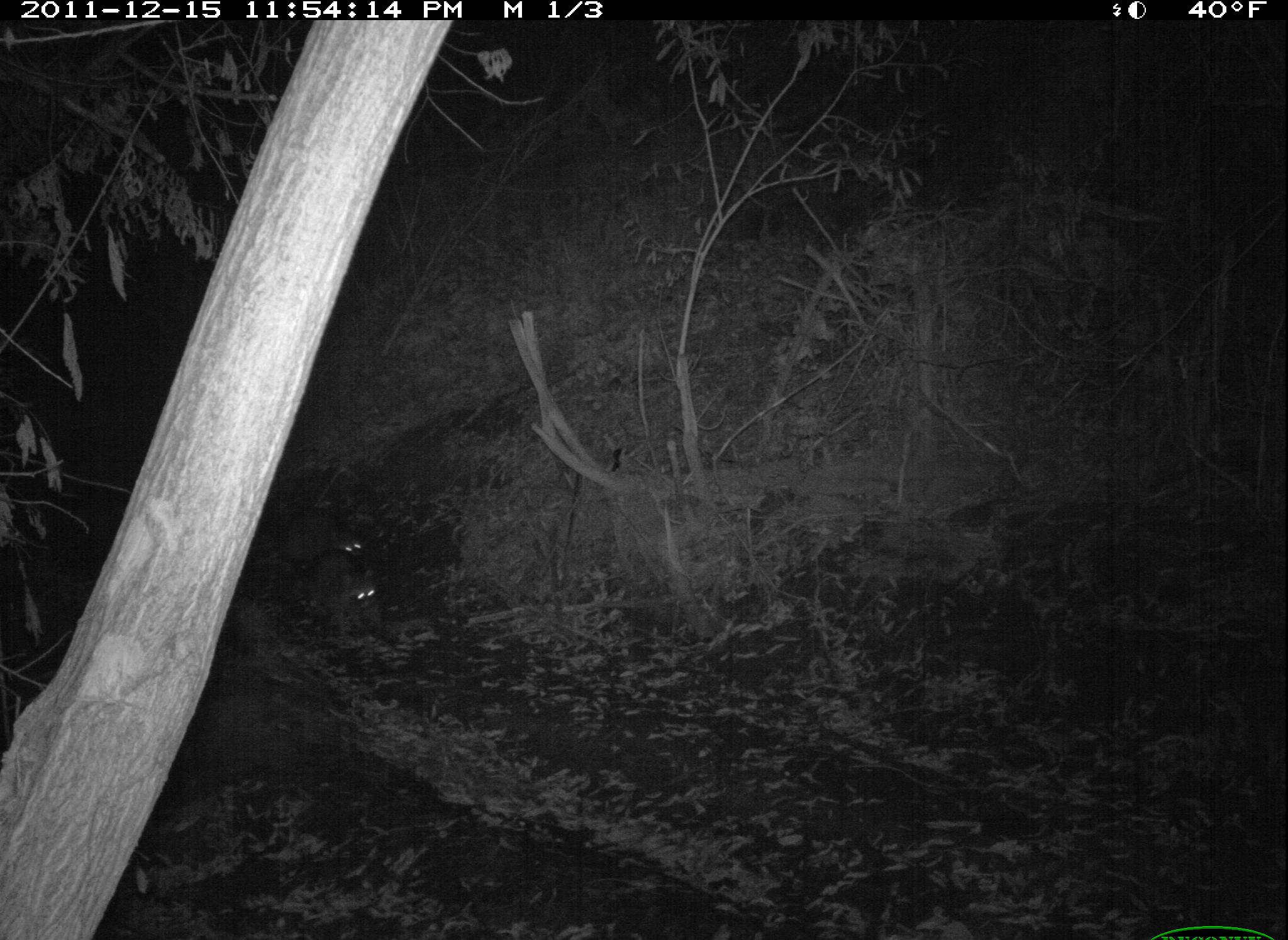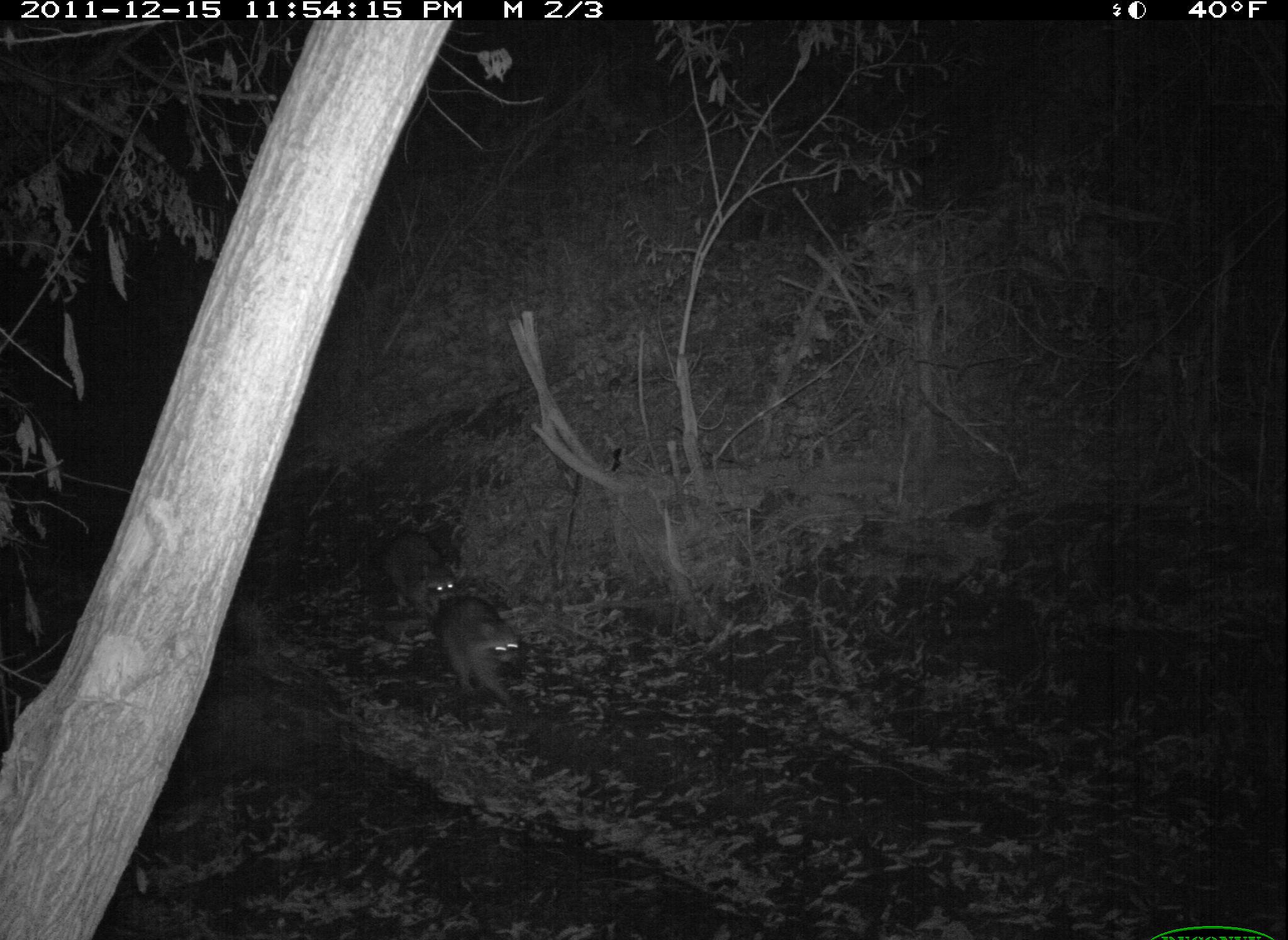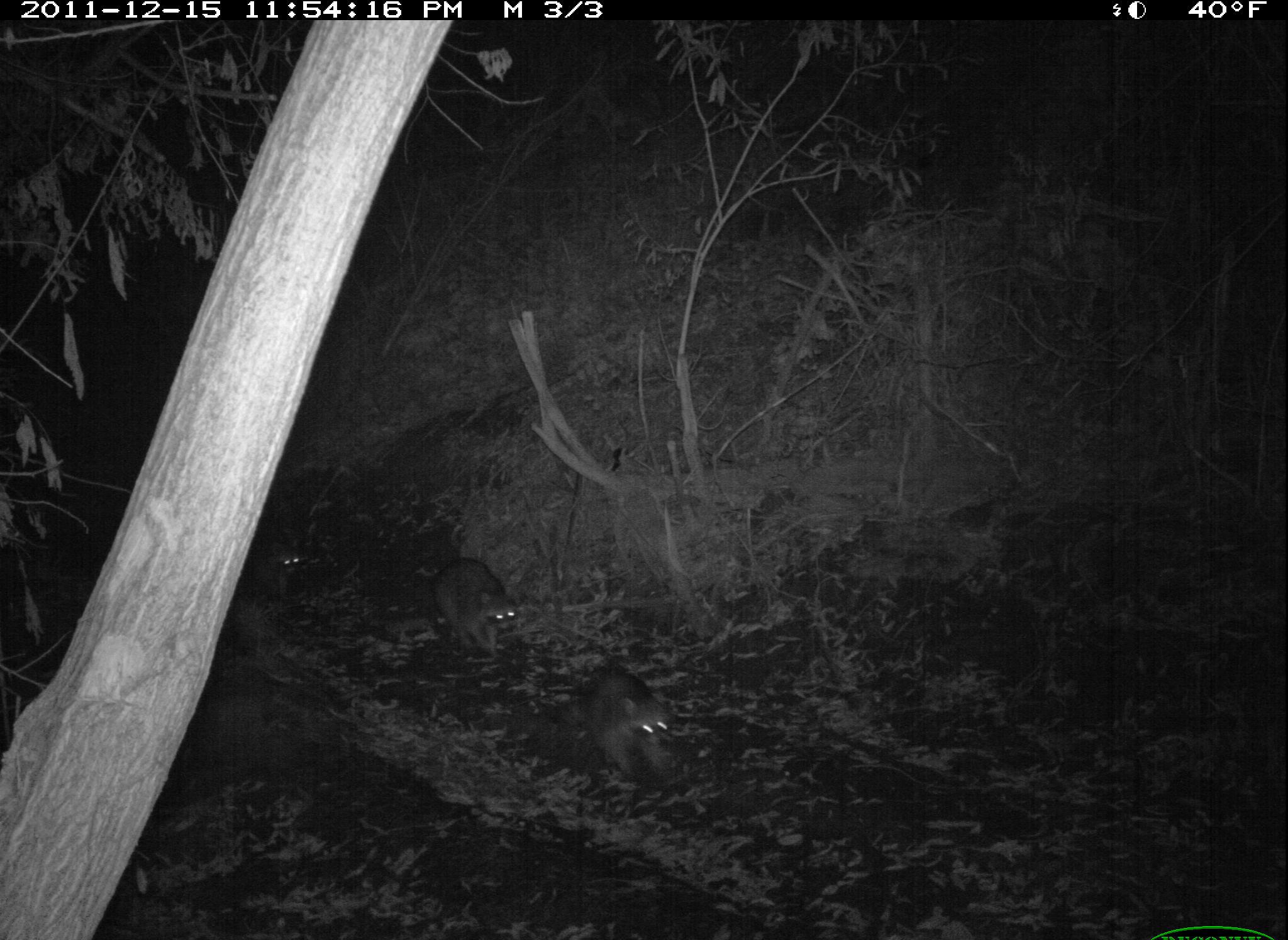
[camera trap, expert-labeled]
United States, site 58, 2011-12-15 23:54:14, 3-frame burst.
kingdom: Animalia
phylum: Chordata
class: Mammalia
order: Carnivora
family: Procyonidae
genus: Procyon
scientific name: Procyon lotor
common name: raccoon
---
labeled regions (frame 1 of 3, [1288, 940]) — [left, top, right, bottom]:
raccoon: [297, 568, 383, 626]; [283, 521, 368, 570]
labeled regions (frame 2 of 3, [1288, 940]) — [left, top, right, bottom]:
raccoon: [419, 597, 527, 702]; [370, 527, 456, 610]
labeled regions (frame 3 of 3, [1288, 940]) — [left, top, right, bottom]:
raccoon: [584, 667, 678, 781]; [429, 557, 519, 662]; [254, 524, 308, 595]